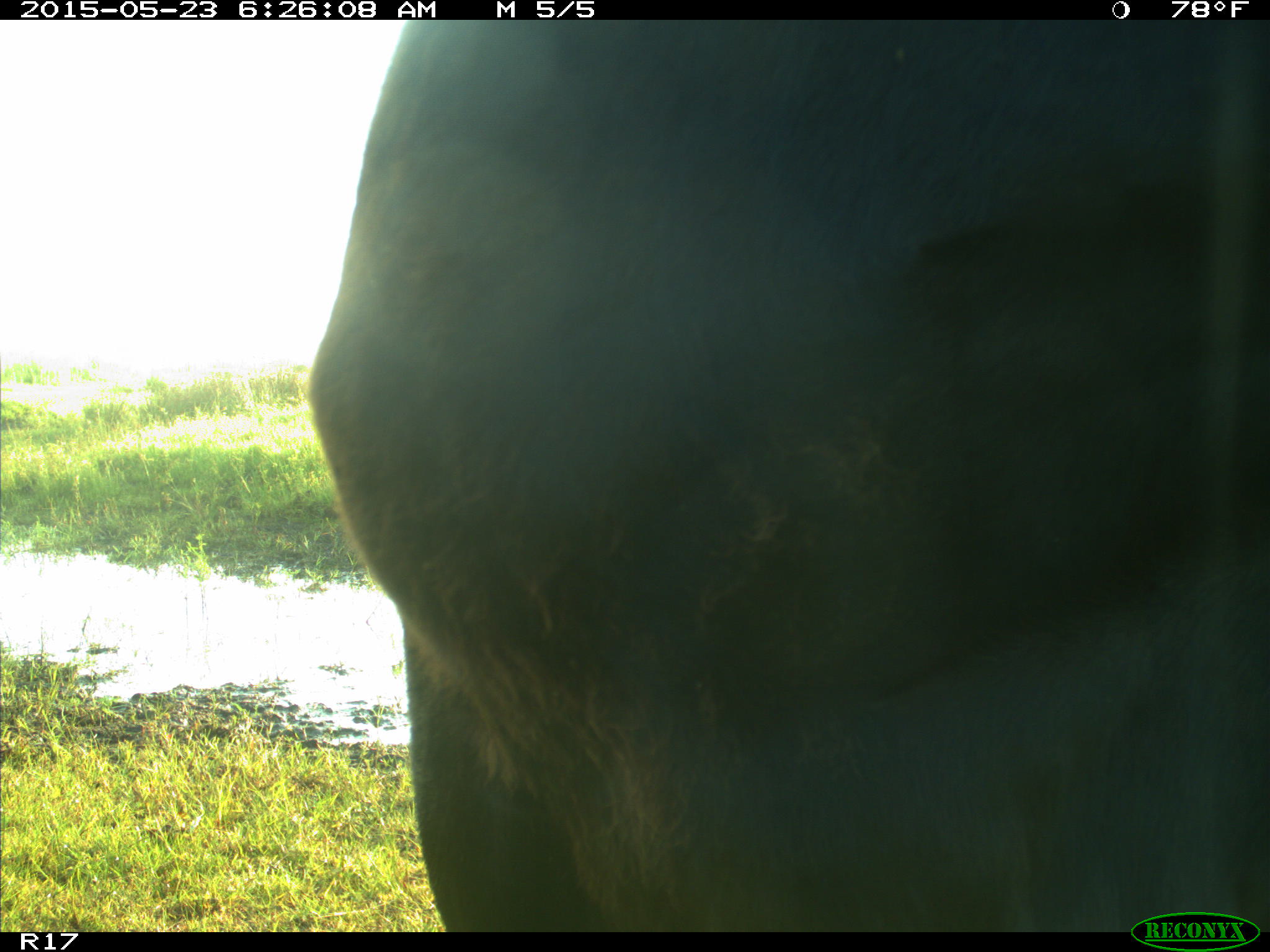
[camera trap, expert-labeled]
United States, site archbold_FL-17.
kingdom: Animalia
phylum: Chordata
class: Mammalia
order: Artiodactyla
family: Bovidae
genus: Bos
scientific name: Bos taurus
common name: domestic cow